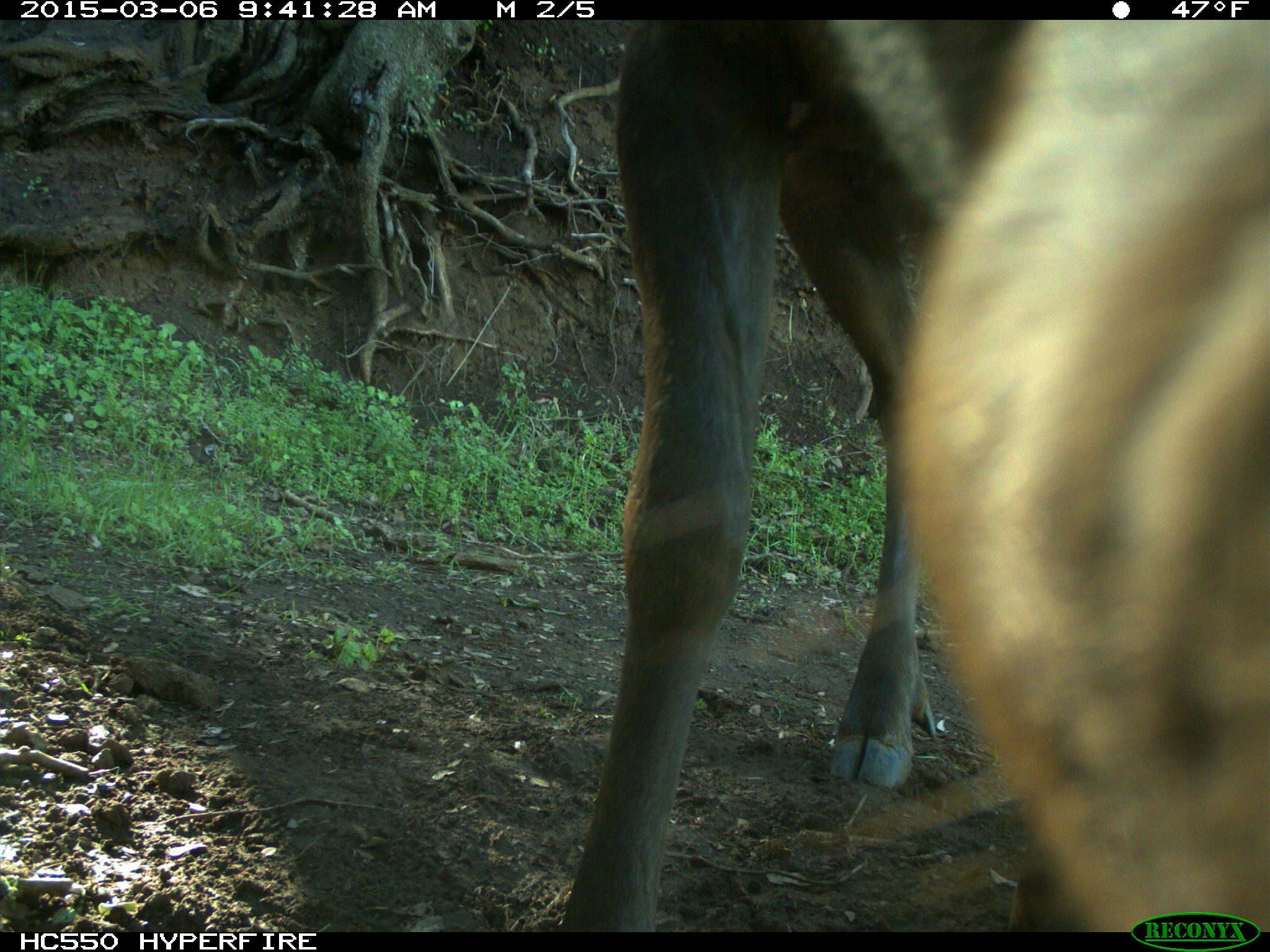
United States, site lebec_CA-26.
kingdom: Animalia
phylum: Chordata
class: Mammalia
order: Artiodactyla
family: Cervidae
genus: Cervus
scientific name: Cervus canadensis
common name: elk